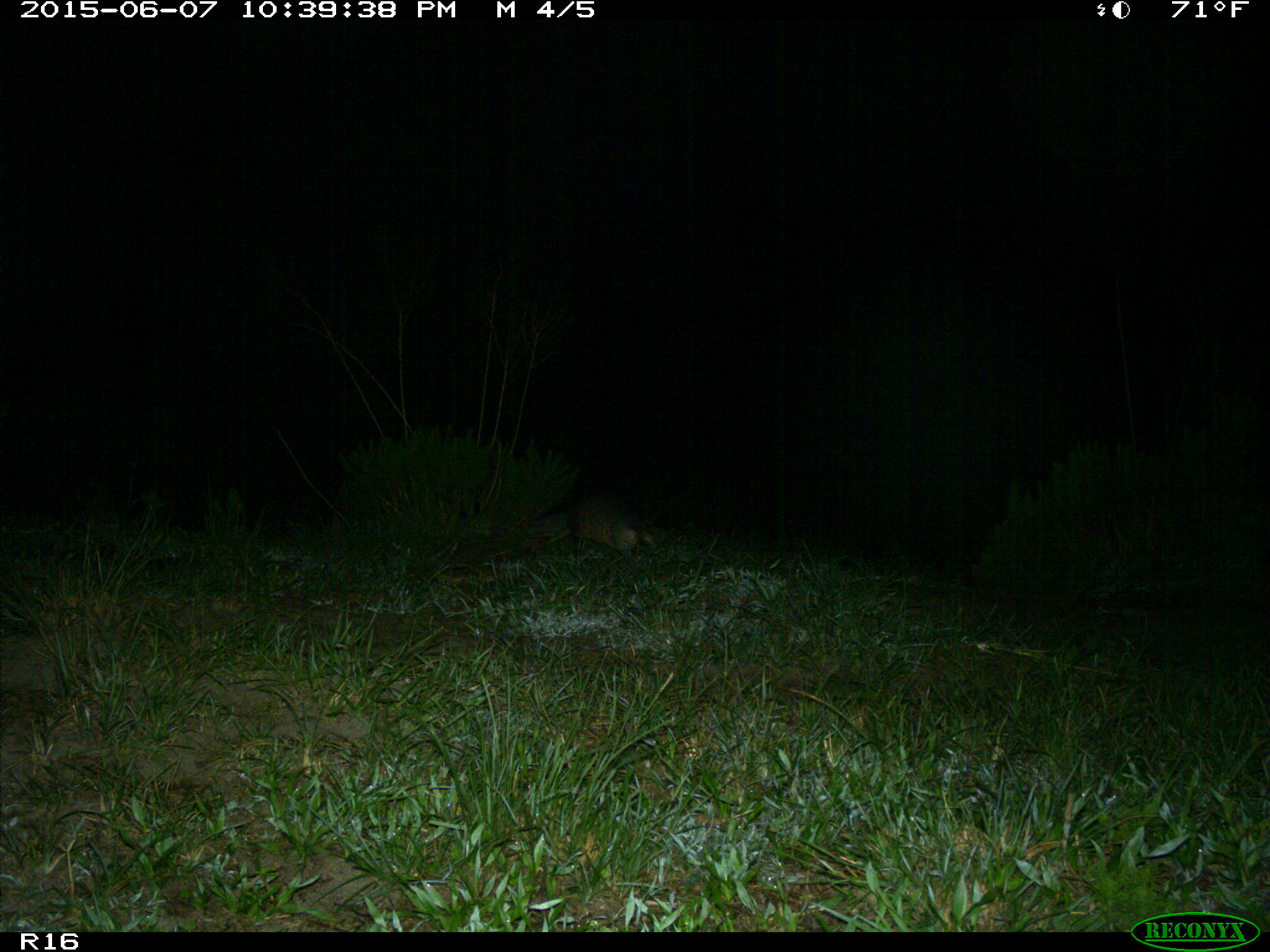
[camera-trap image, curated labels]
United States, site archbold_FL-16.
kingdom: Animalia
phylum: Chordata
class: Mammalia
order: Cingulata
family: Dasypodidae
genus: Dasypus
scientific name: Dasypus novemcinctus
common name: nine-banded armadillo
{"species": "Dasypus novemcinctus (nine-banded armadillo)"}